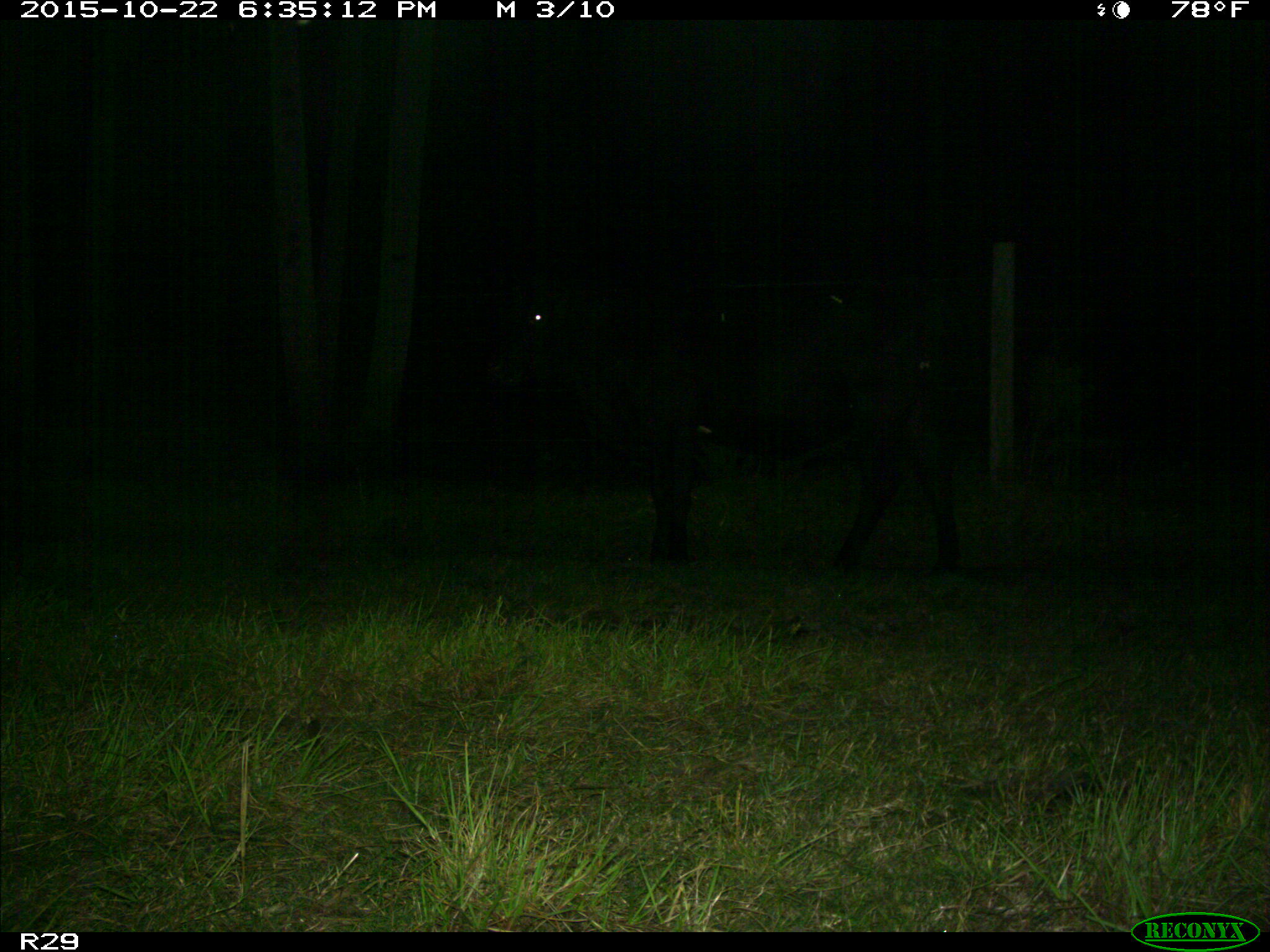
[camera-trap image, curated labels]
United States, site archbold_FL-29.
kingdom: Animalia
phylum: Chordata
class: Mammalia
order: Artiodactyla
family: Bovidae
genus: Bos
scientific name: Bos taurus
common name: domestic cow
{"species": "Bos taurus (domestic cow)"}